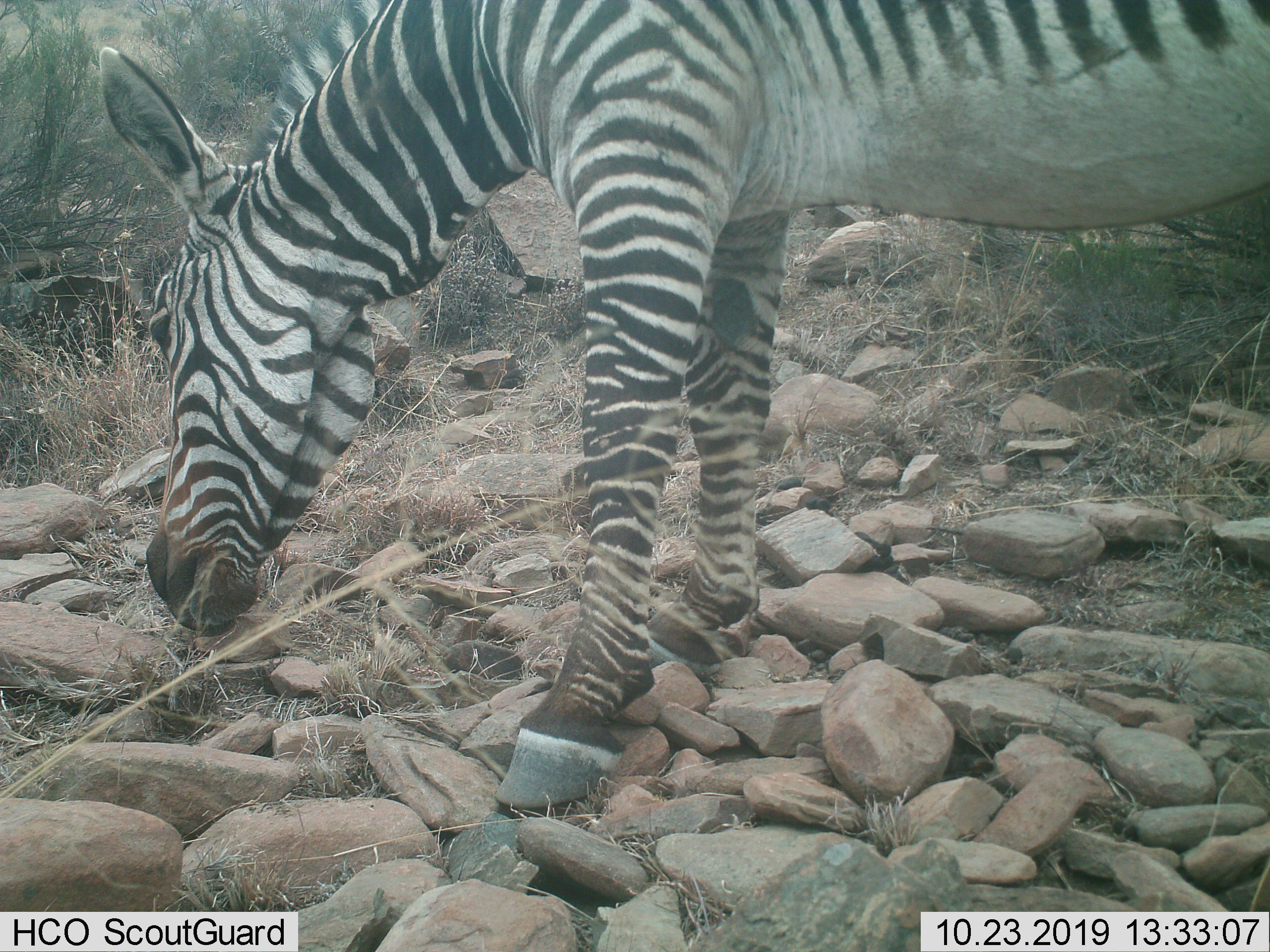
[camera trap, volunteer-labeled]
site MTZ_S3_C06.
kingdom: Animalia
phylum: Chordata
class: Mammalia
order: Perissodactyla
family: Equidae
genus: Equus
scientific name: Equus zebra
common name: mountain zebra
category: zebramountain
Zebramountain (mountain zebra) (Equus zebra), count 1. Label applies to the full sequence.